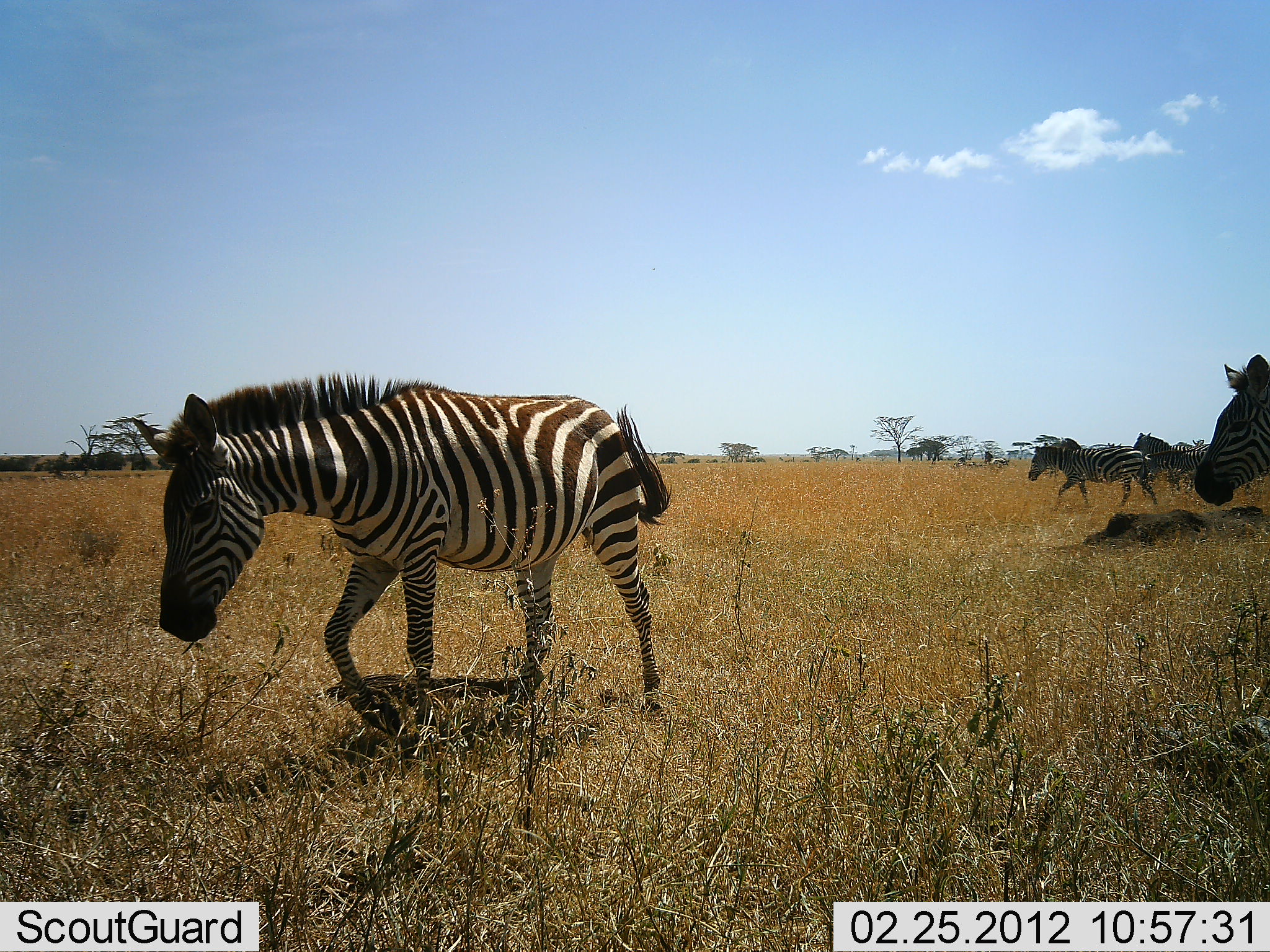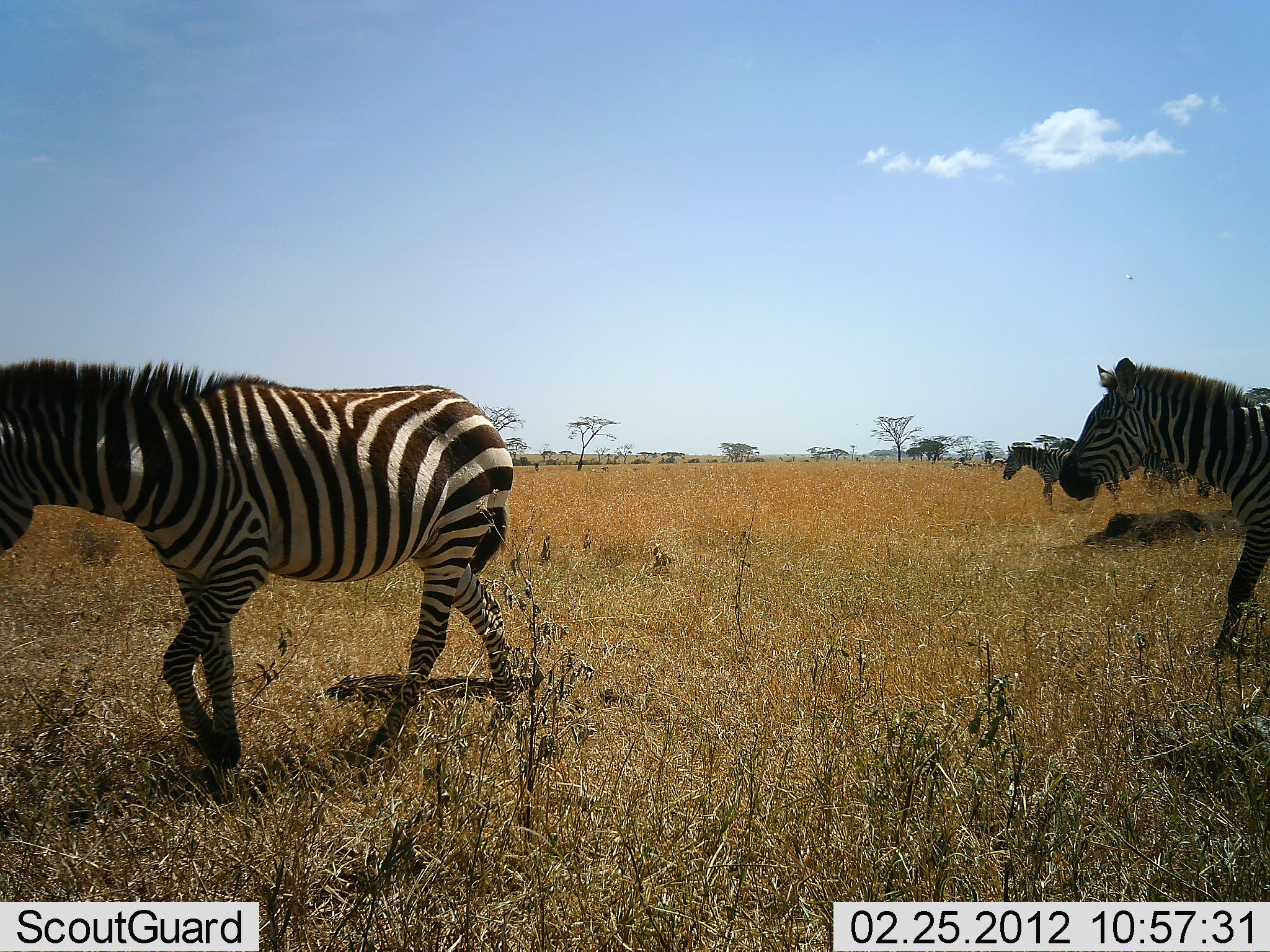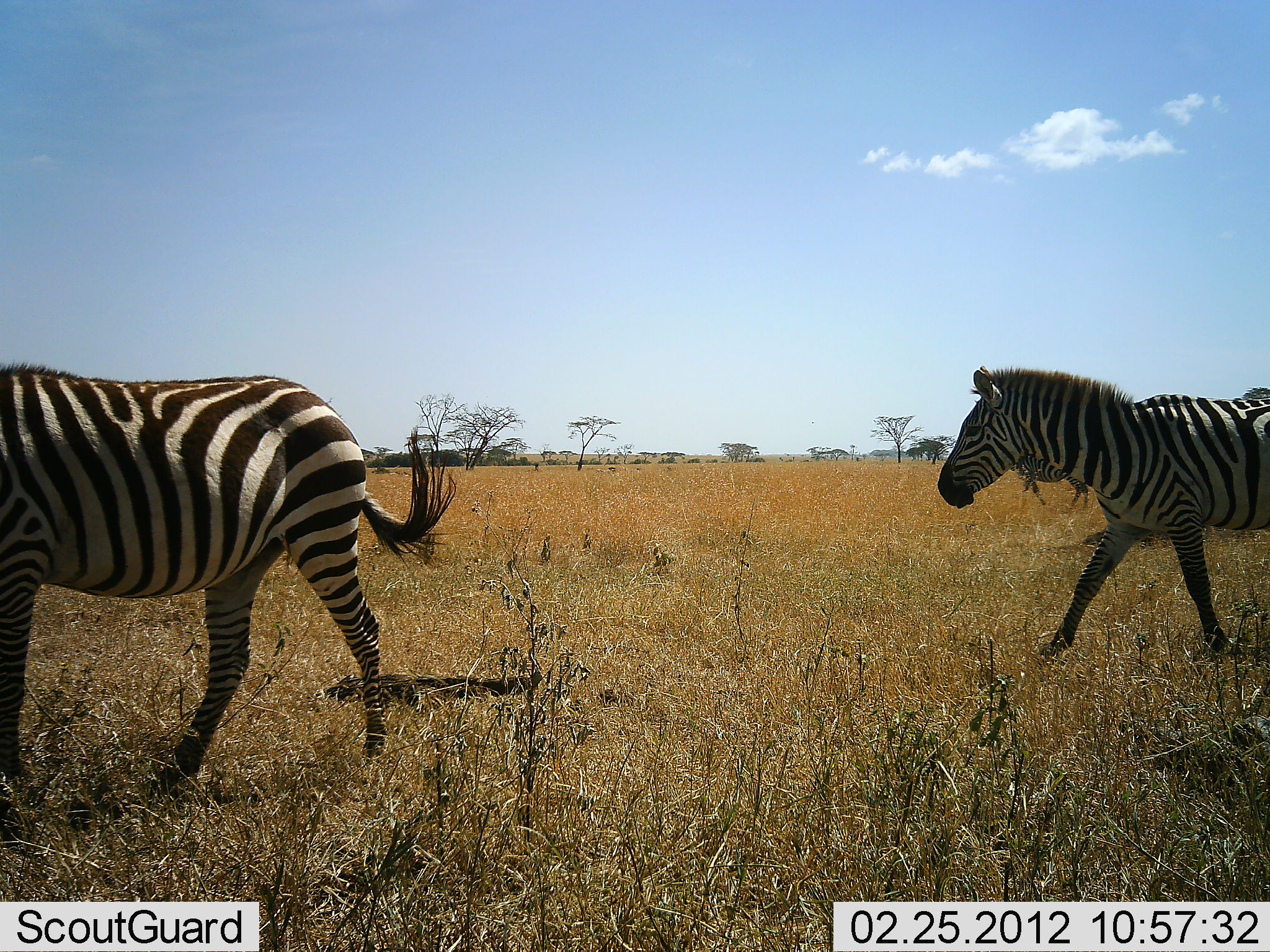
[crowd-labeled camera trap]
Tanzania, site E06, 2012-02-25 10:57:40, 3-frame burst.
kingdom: Animalia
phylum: Chordata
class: Mammalia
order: Perissodactyla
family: Equidae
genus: Equus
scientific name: Equus quagga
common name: plains zebra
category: zebra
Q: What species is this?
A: Zebra (plains zebra) (Equus quagga).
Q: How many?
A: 4.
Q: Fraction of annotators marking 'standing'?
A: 6%.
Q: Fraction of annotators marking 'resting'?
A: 0%.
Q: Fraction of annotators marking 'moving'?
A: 100%.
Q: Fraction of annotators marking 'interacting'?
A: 0%.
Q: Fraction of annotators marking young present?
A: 0%.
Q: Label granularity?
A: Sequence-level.